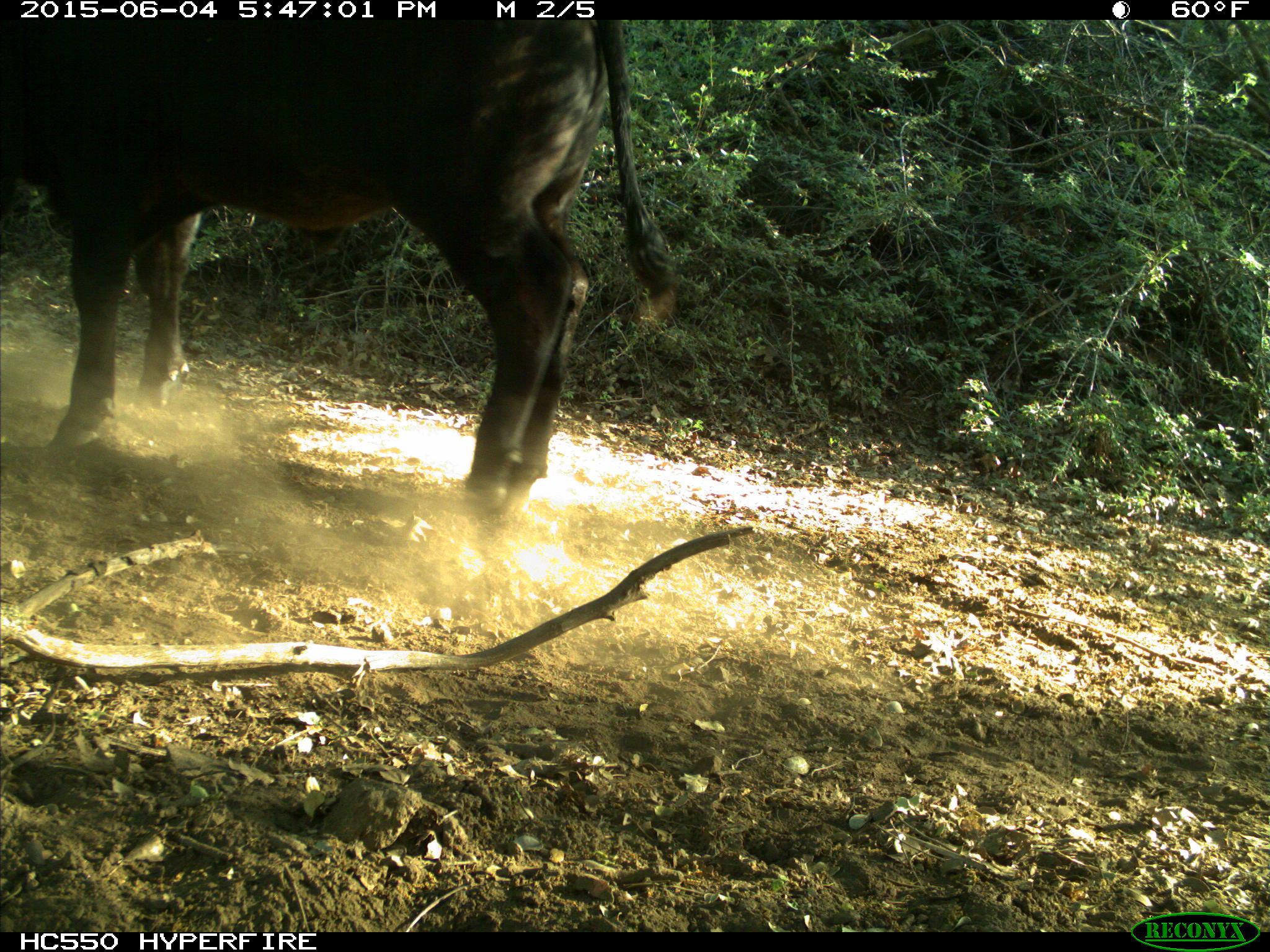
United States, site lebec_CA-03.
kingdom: Animalia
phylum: Chordata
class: Mammalia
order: Artiodactyla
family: Bovidae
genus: Bos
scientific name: Bos taurus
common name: domestic cow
Bos taurus (domestic cow).